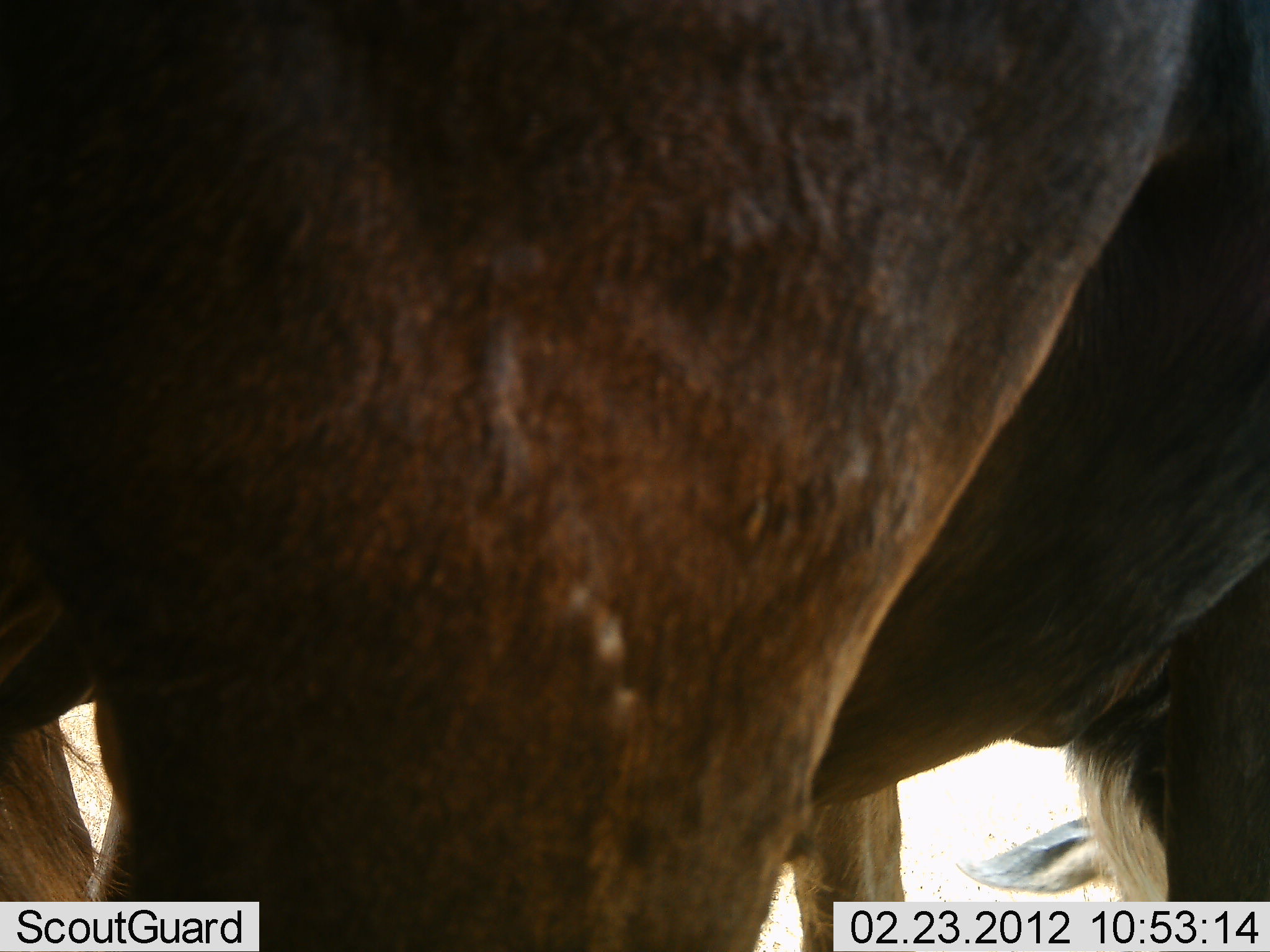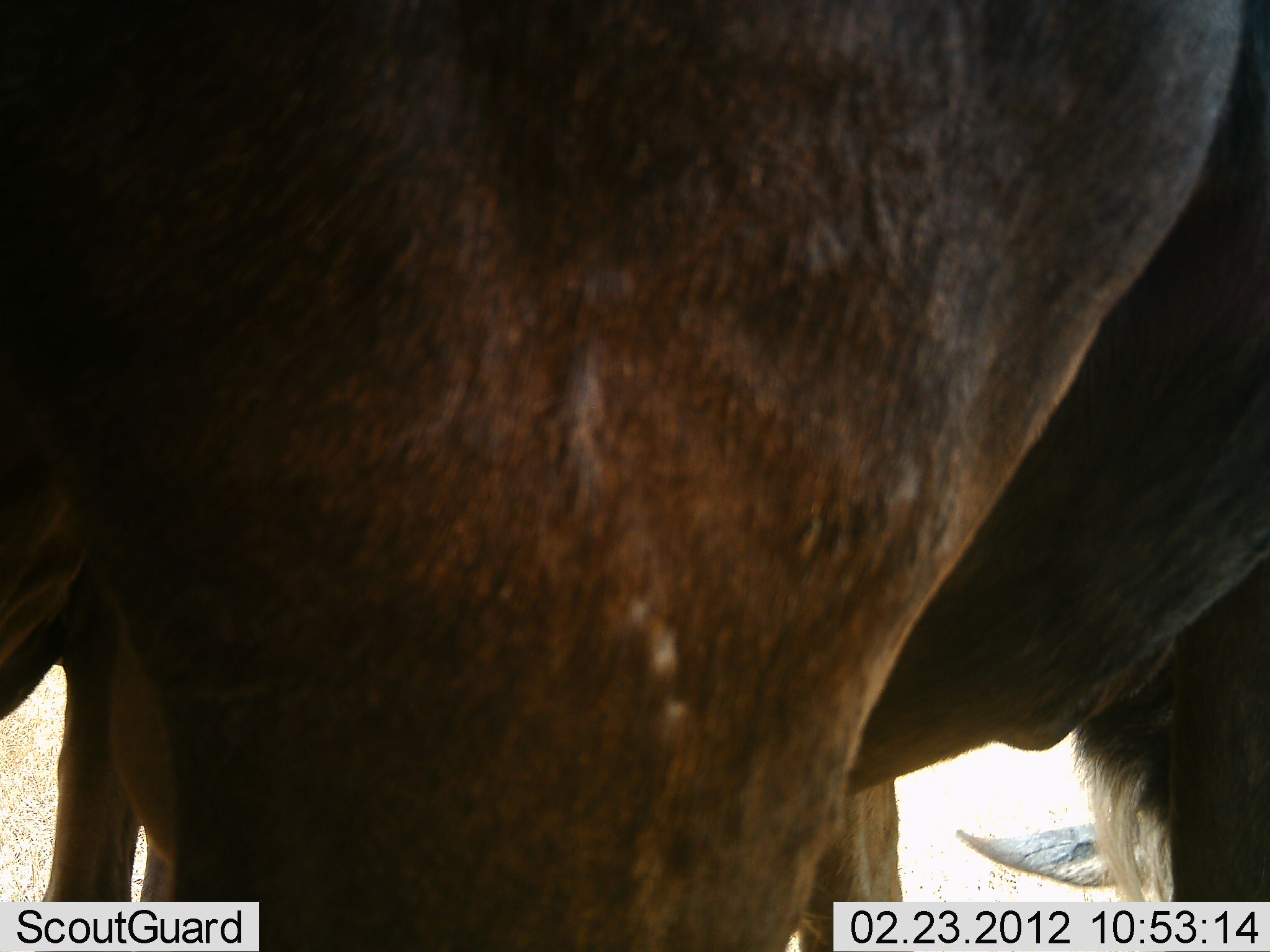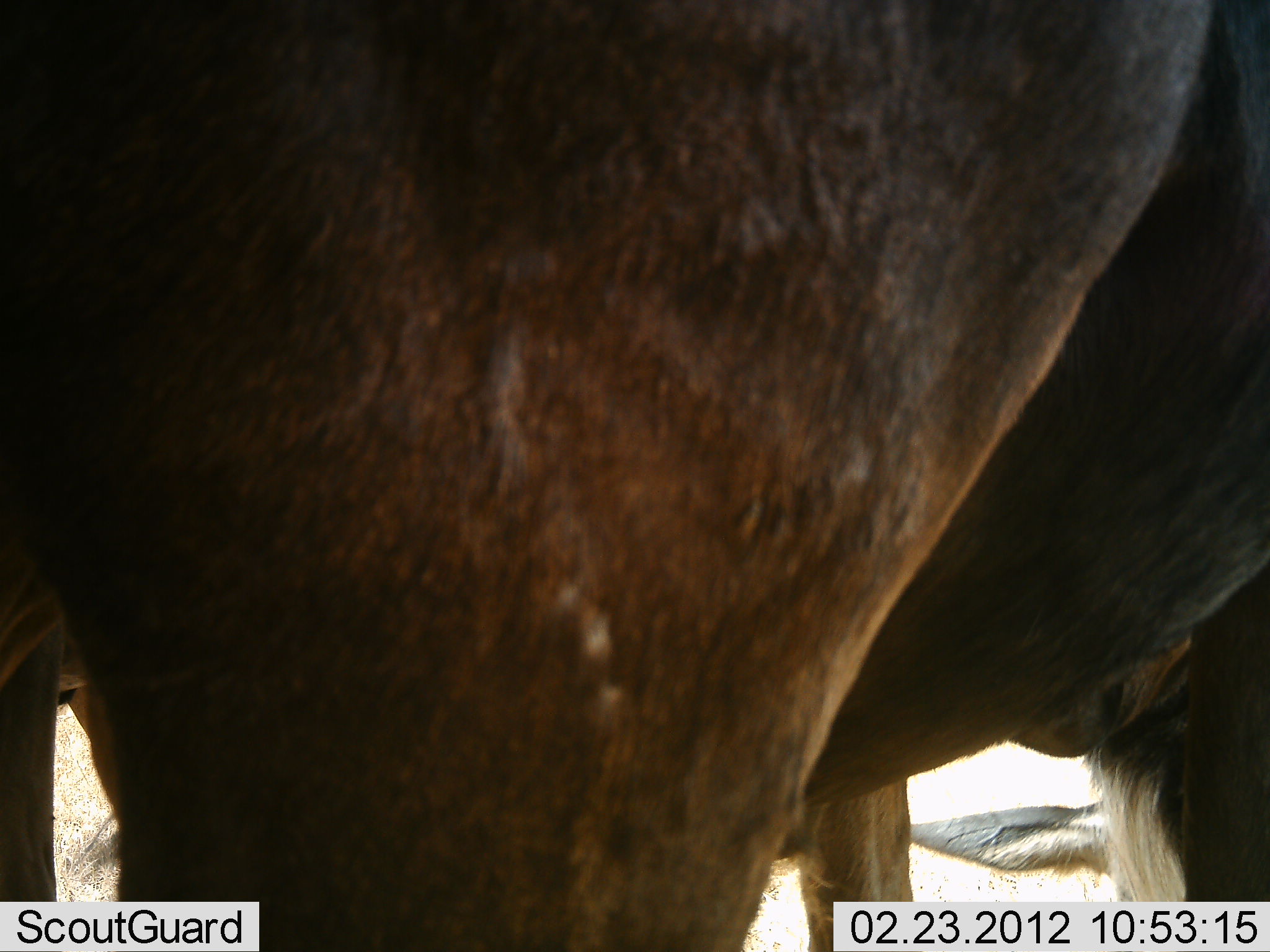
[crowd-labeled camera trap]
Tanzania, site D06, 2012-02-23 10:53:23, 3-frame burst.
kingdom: Animalia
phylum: Chordata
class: Mammalia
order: Artiodactyla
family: Bovidae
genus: Connochaetes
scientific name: Connochaetes taurinus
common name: blue wildebeest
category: wildebeest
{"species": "wildebeest (blue wildebeest) (Connochaetes taurinus)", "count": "1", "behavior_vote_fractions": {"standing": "83%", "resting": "8%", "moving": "0%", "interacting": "0%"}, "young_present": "0%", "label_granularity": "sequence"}